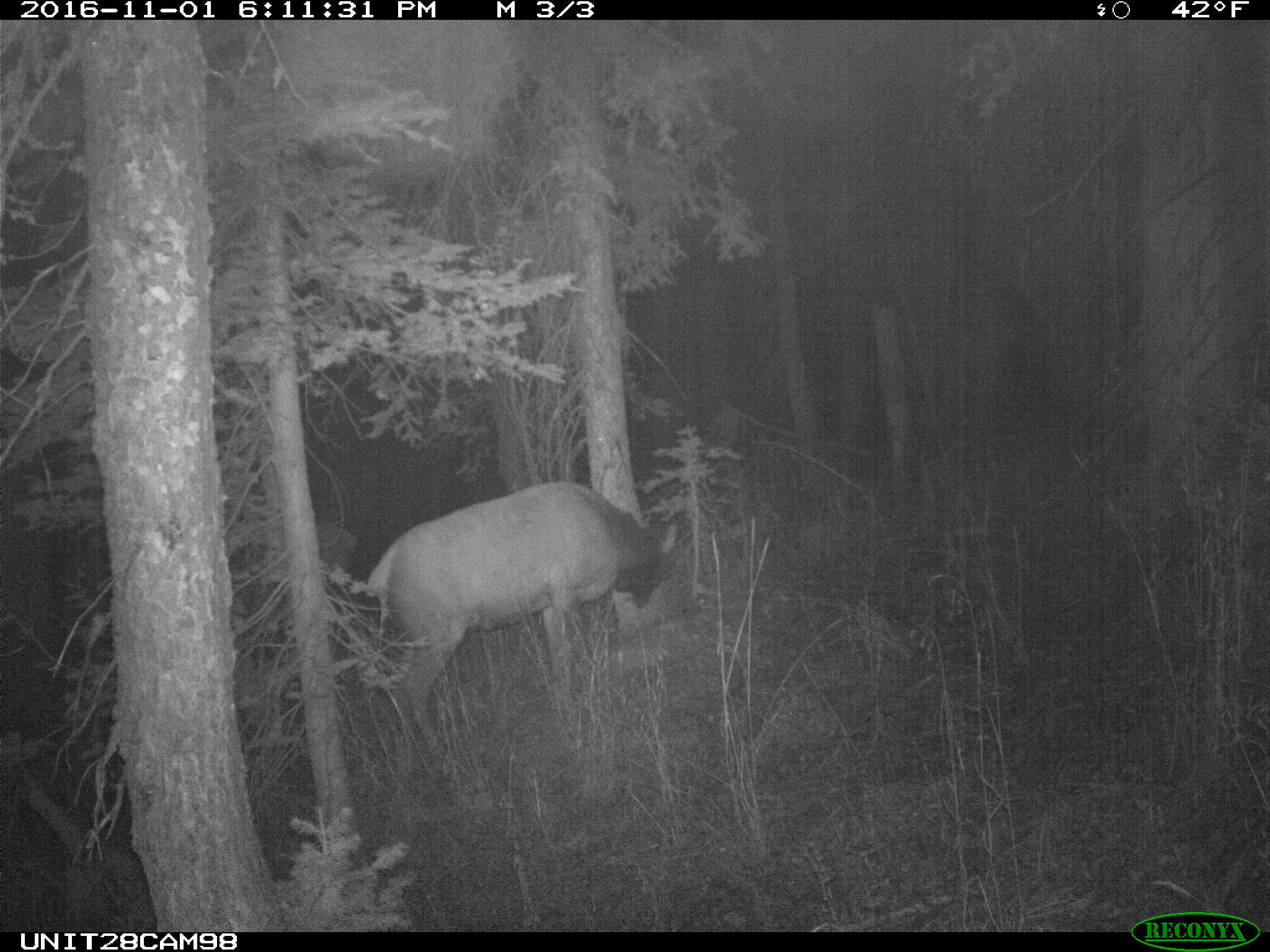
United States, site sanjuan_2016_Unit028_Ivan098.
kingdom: Animalia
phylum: Chordata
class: Mammalia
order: Artiodactyla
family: Cervidae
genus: Cervus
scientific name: Cervus elaphus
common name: red deer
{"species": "Cervus elaphus (red deer)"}